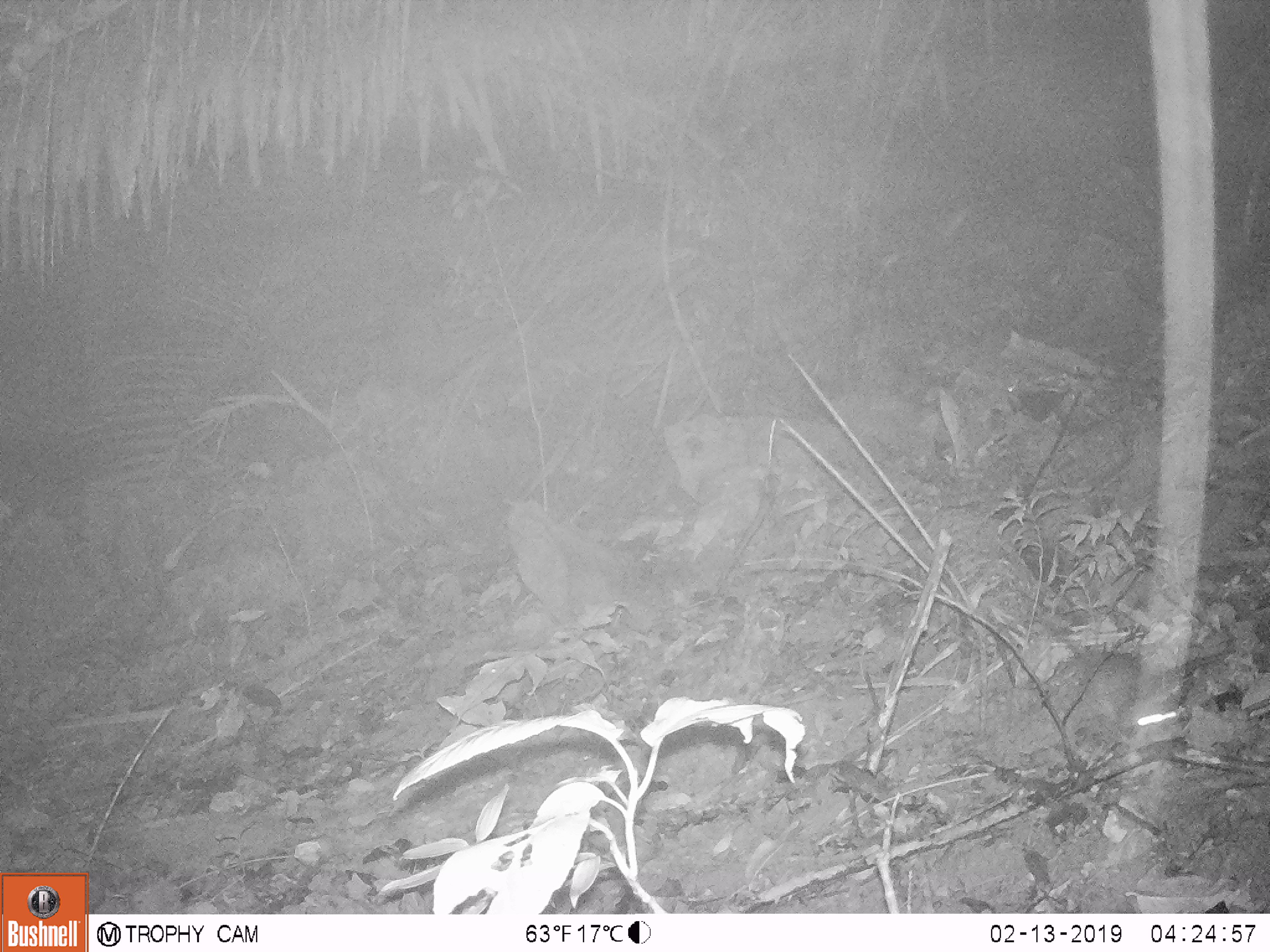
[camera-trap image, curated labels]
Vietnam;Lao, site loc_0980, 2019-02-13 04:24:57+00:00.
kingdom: Animalia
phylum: Chordata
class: Mammalia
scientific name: Mammalia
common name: mammal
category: unidentified small mammal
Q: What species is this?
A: Unidentified small mammal (mammal) (Mammalia).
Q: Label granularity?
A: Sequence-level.